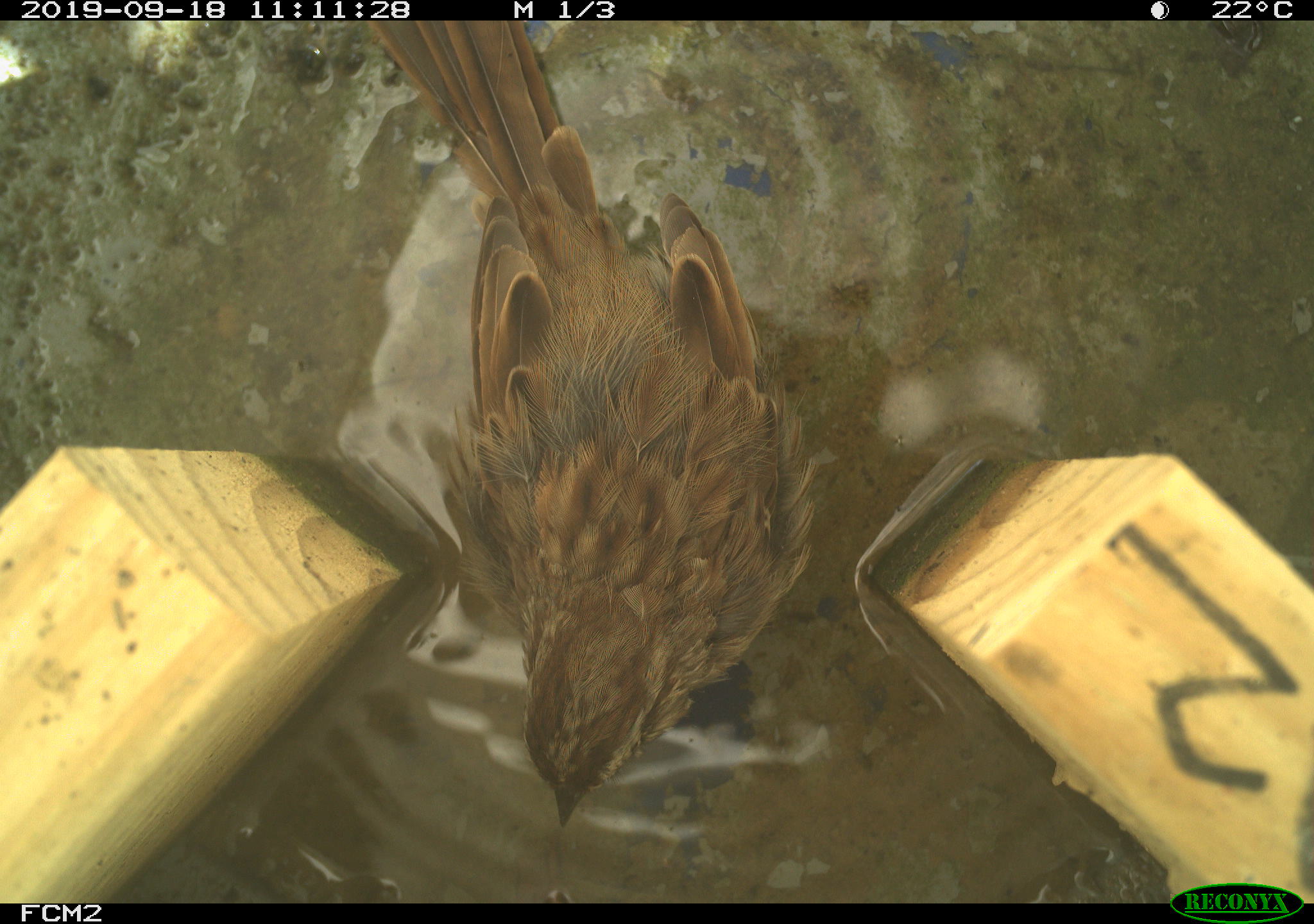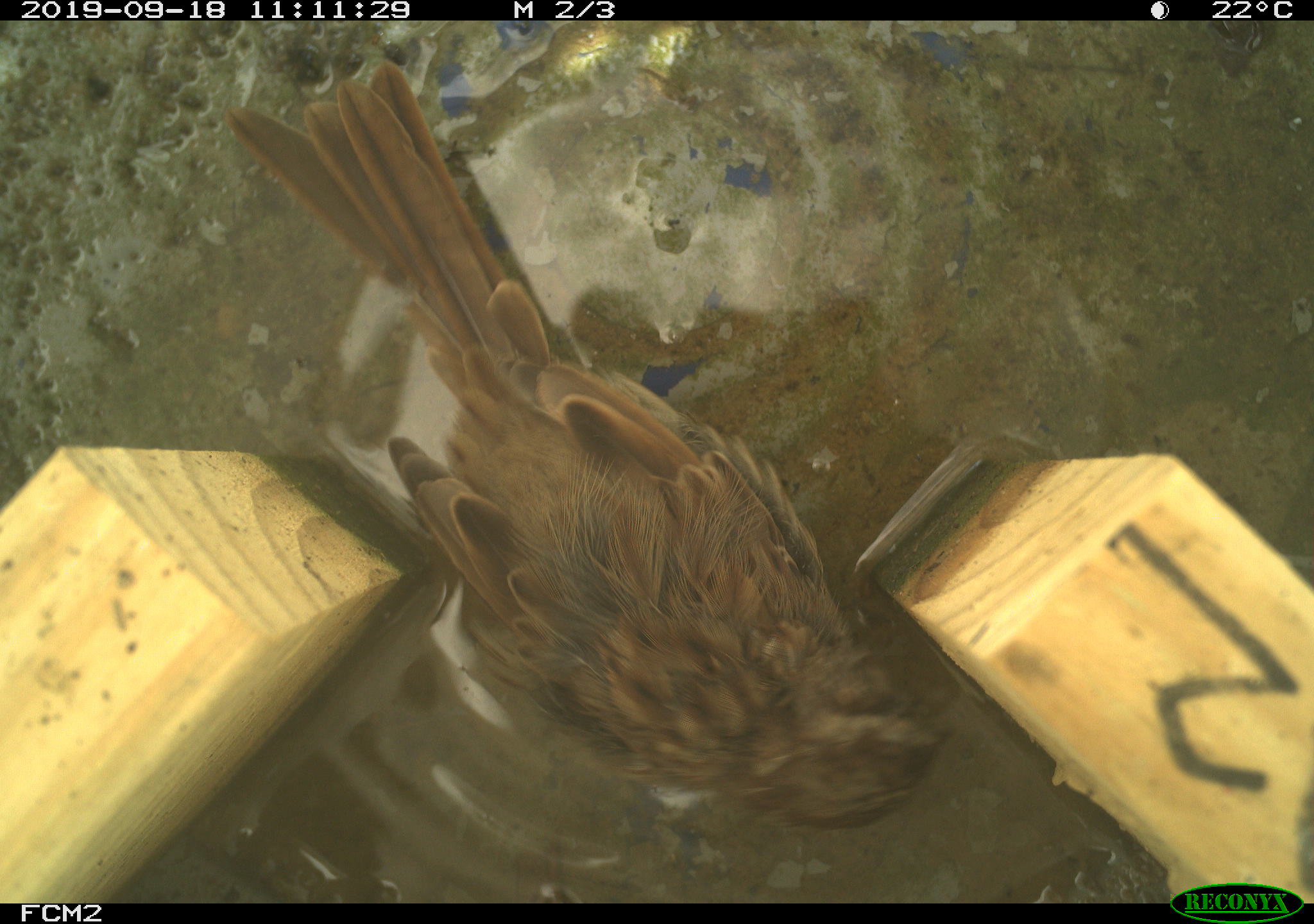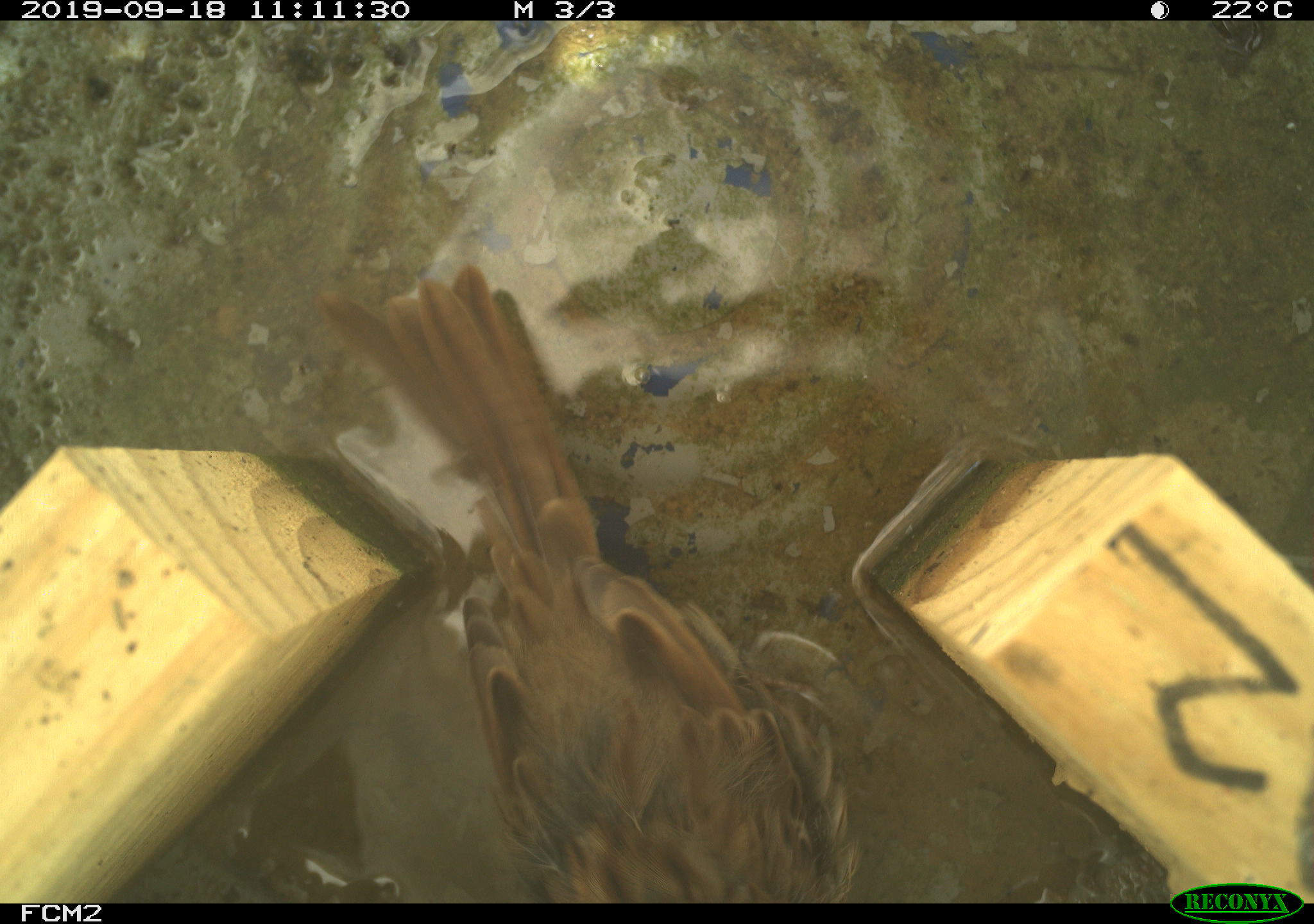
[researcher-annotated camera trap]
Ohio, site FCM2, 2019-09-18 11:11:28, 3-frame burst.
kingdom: Animalia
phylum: Chordata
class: Aves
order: Passeriformes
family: Passerellidae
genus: Melospiza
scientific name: Melospiza melodia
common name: song sparrow